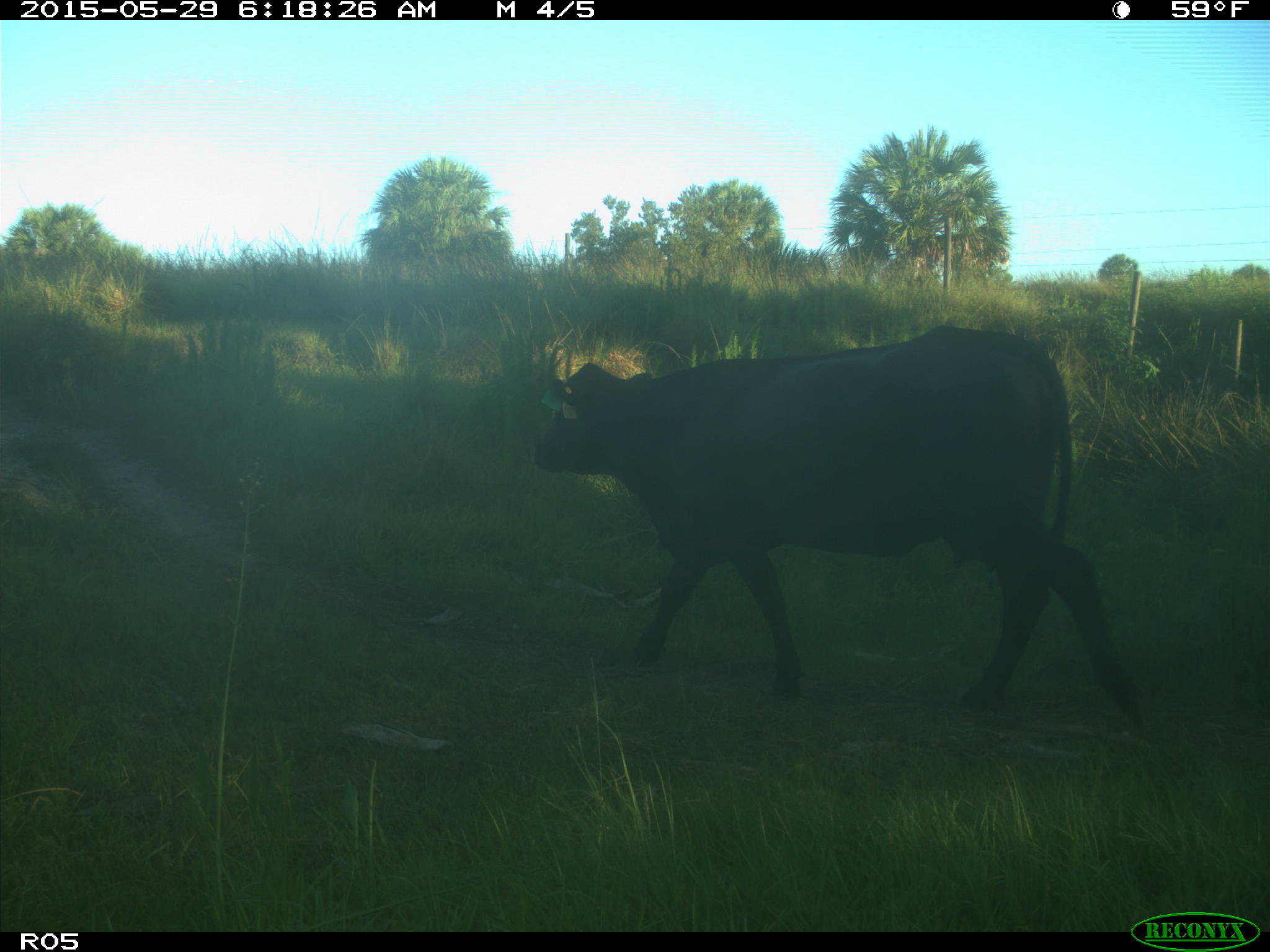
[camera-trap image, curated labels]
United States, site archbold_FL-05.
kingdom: Animalia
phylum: Chordata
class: Mammalia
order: Artiodactyla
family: Bovidae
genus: Bos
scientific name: Bos taurus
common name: domestic cow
Bos taurus (domestic cow).